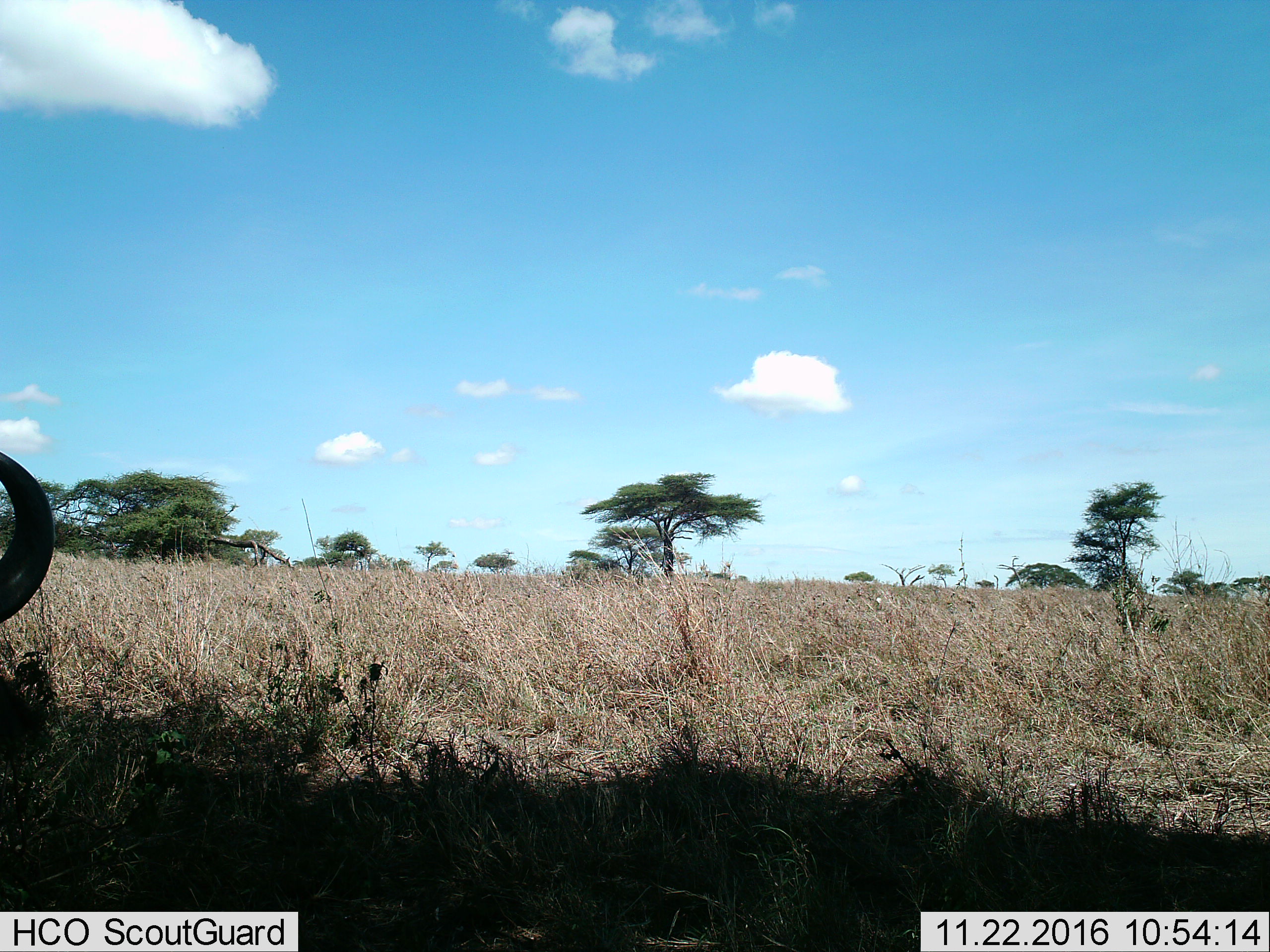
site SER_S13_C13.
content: unidentified animal